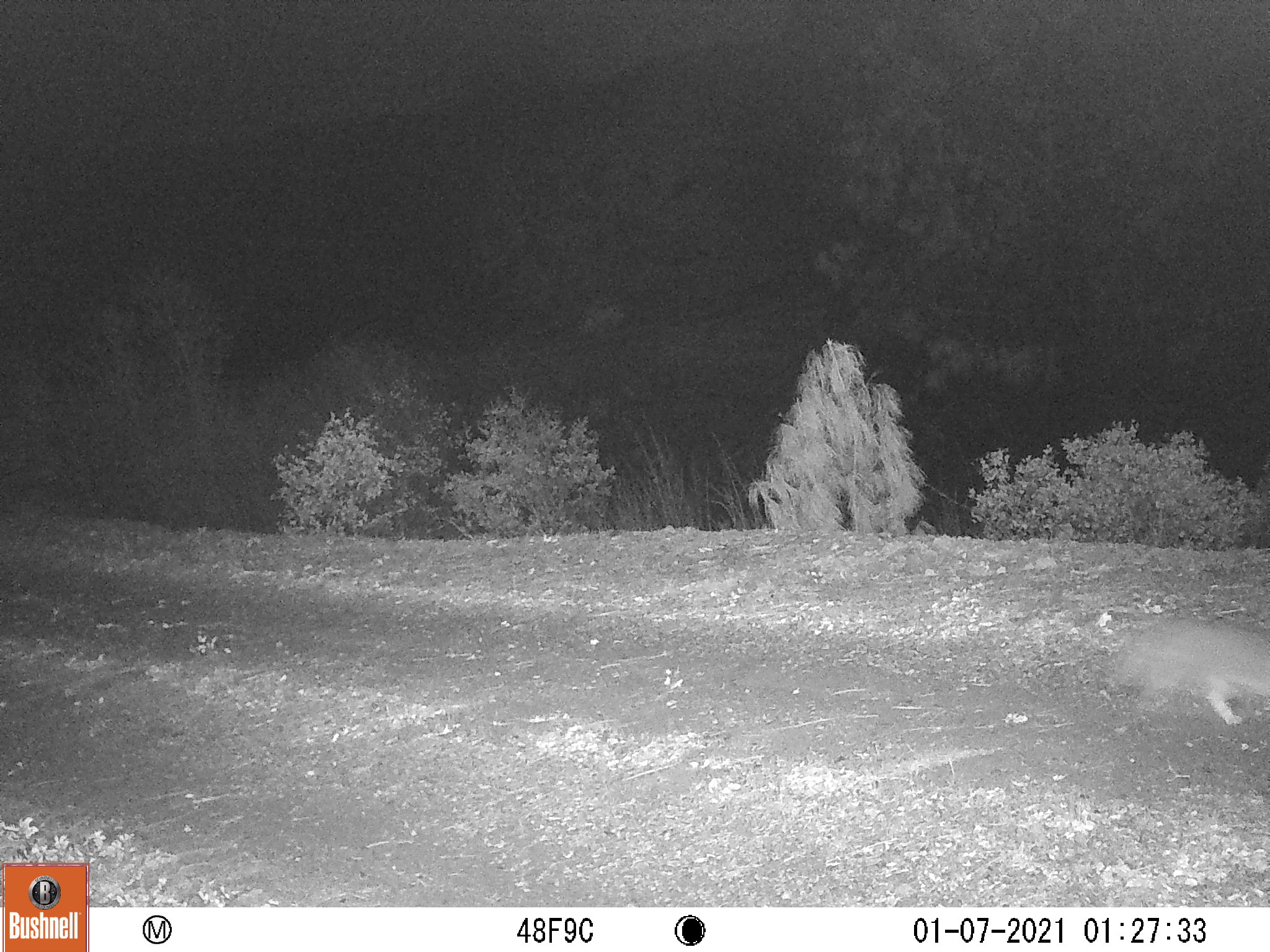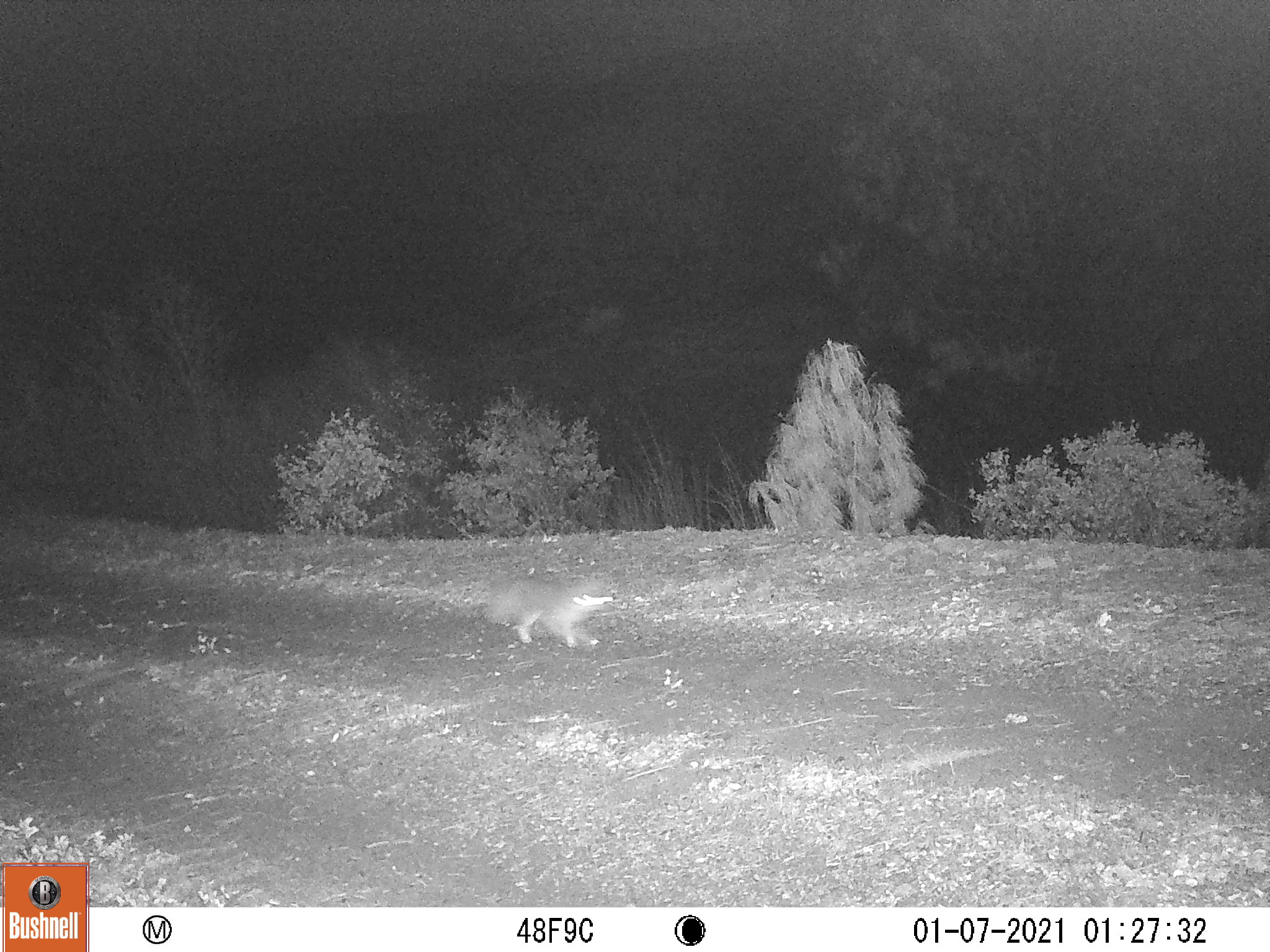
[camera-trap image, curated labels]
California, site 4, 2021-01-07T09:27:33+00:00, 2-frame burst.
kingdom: Animalia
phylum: Chordata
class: Mammalia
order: Carnivora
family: Canidae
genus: Urocyon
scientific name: Urocyon cinereoargenteus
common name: gray fox